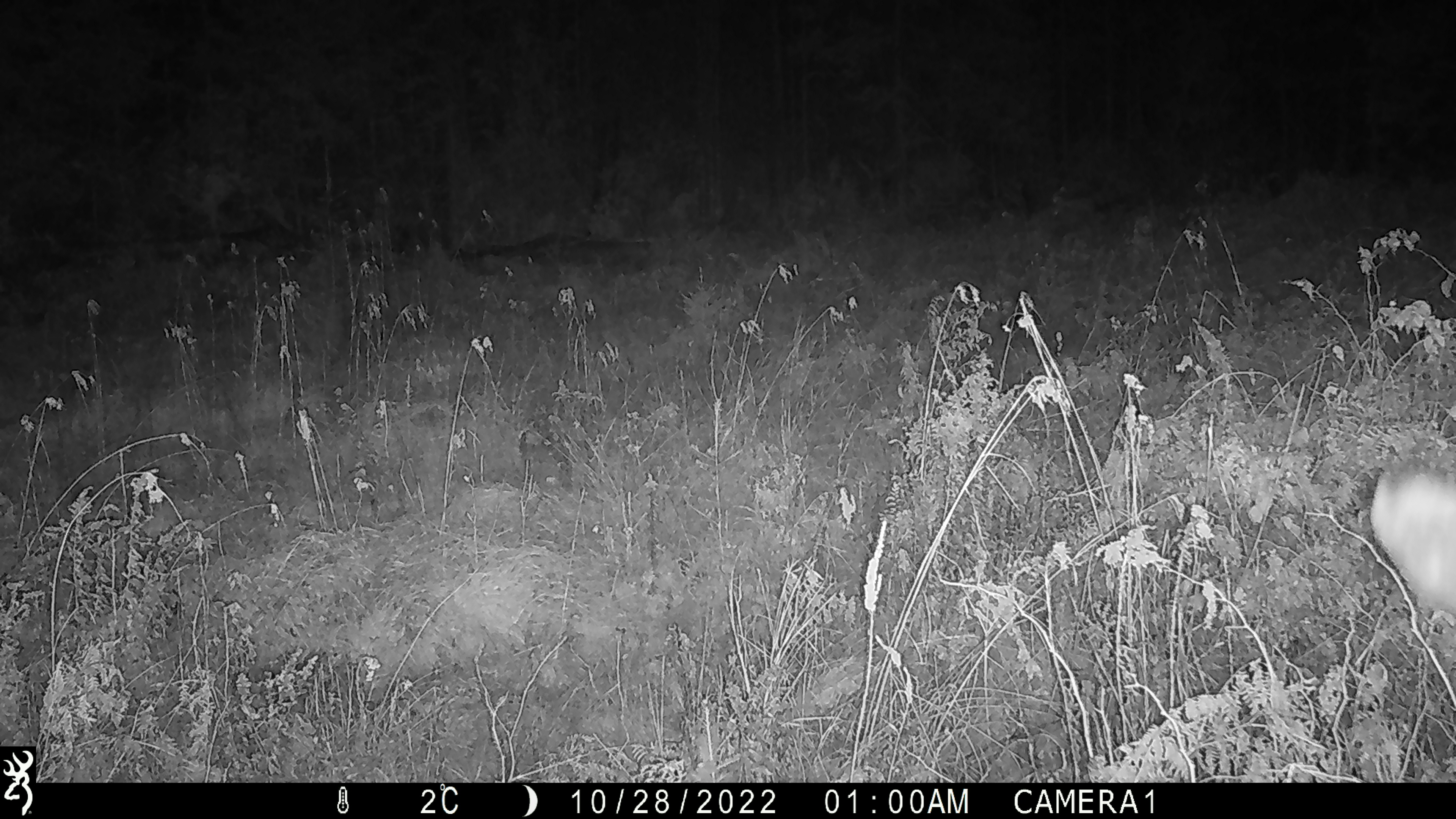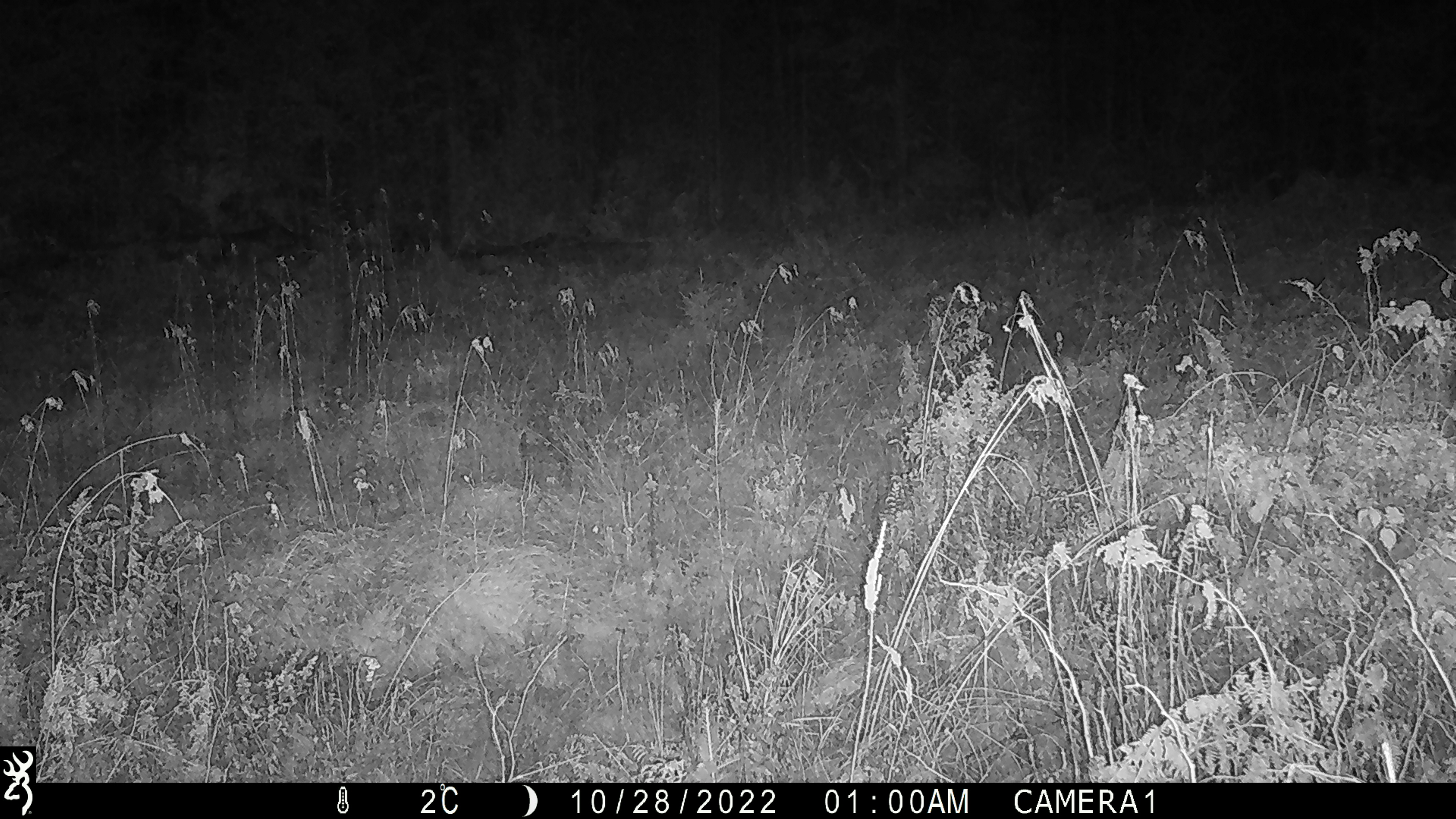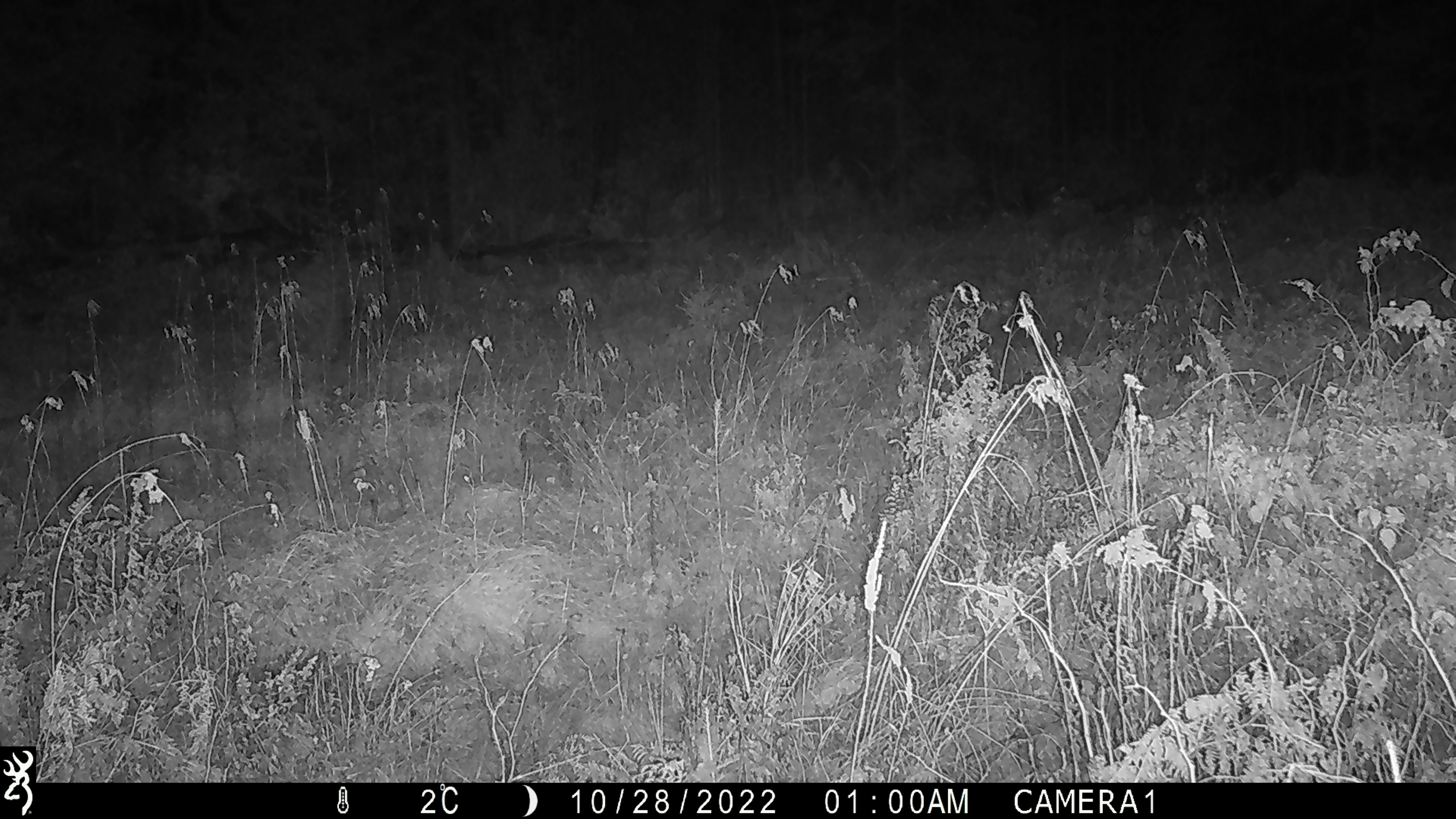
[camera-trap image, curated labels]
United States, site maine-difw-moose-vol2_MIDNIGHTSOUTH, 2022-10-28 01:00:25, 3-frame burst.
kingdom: Animalia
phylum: Chordata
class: Mammalia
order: Artiodactyla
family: Cervidae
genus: Alces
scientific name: Alces alces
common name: moose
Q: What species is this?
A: Moose (Alces alces).